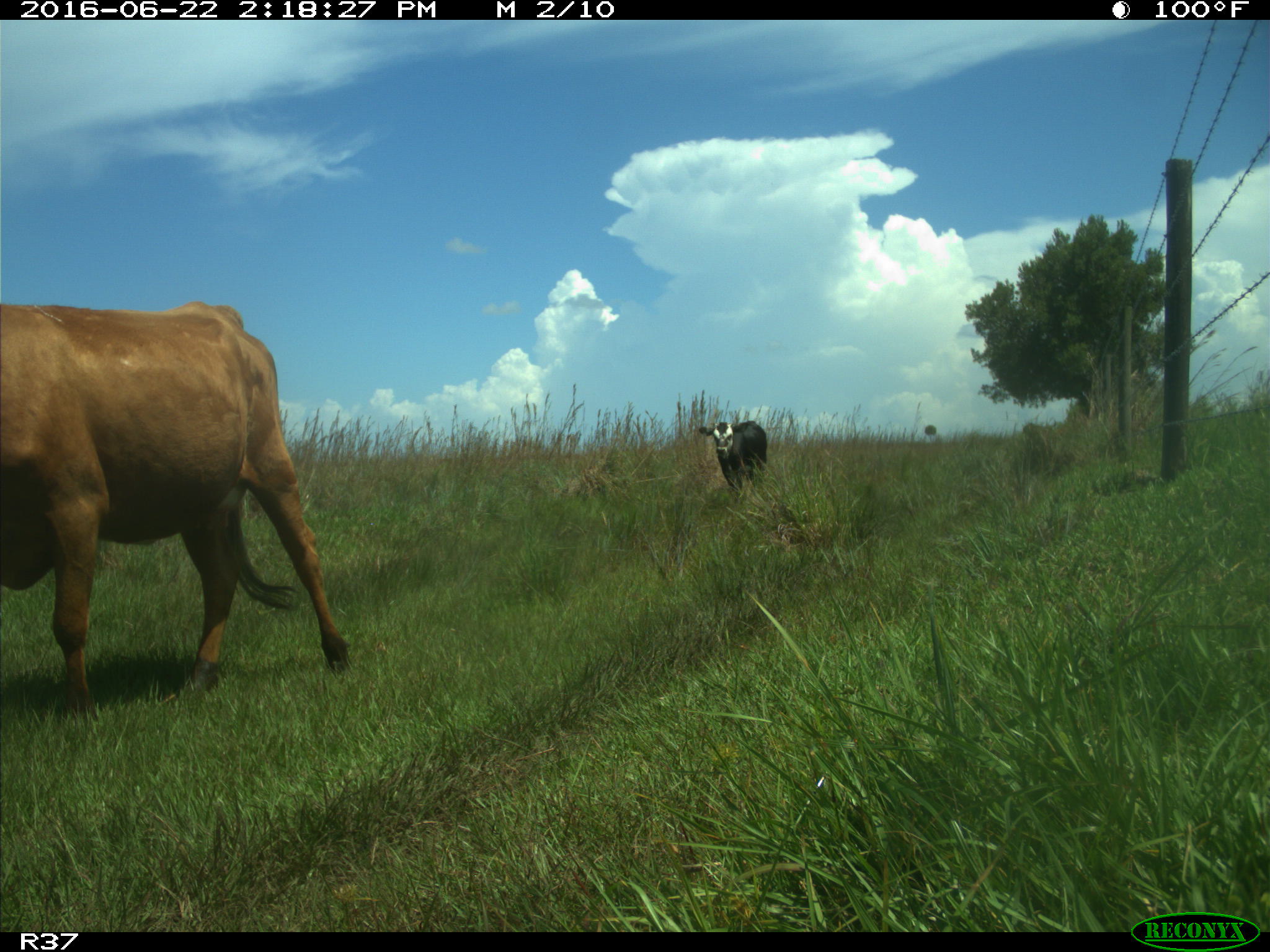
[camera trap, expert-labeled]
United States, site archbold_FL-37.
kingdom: Animalia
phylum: Chordata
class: Mammalia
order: Artiodactyla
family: Bovidae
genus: Bos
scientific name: Bos taurus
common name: domestic cow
Bos taurus (domestic cow).